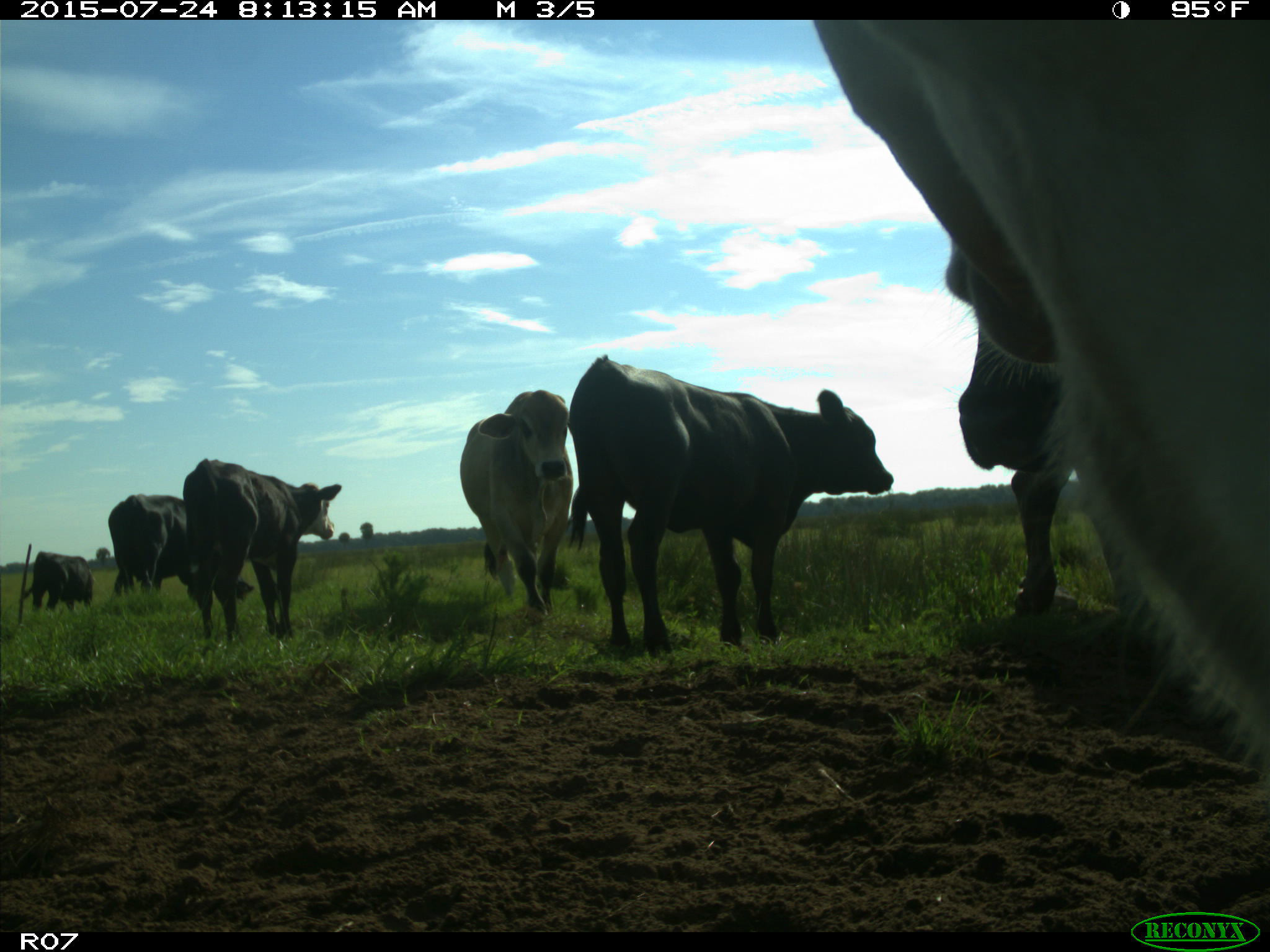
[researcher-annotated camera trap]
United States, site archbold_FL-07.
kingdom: Animalia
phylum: Chordata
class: Mammalia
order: Artiodactyla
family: Bovidae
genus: Bos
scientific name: Bos taurus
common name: domestic cow